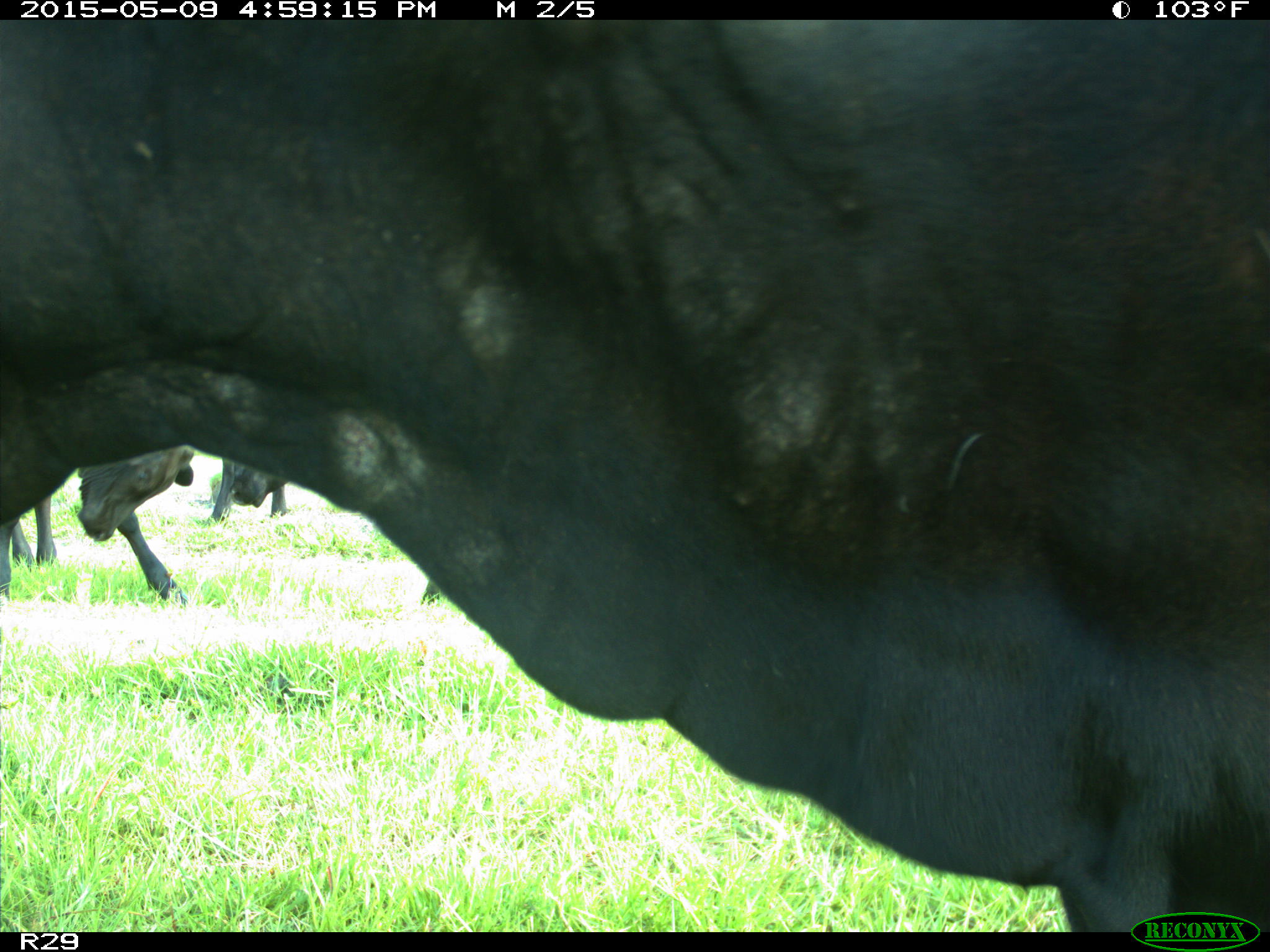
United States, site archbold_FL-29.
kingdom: Animalia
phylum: Chordata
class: Mammalia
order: Artiodactyla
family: Bovidae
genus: Bos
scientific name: Bos taurus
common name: domestic cow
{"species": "Bos taurus (domestic cow)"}